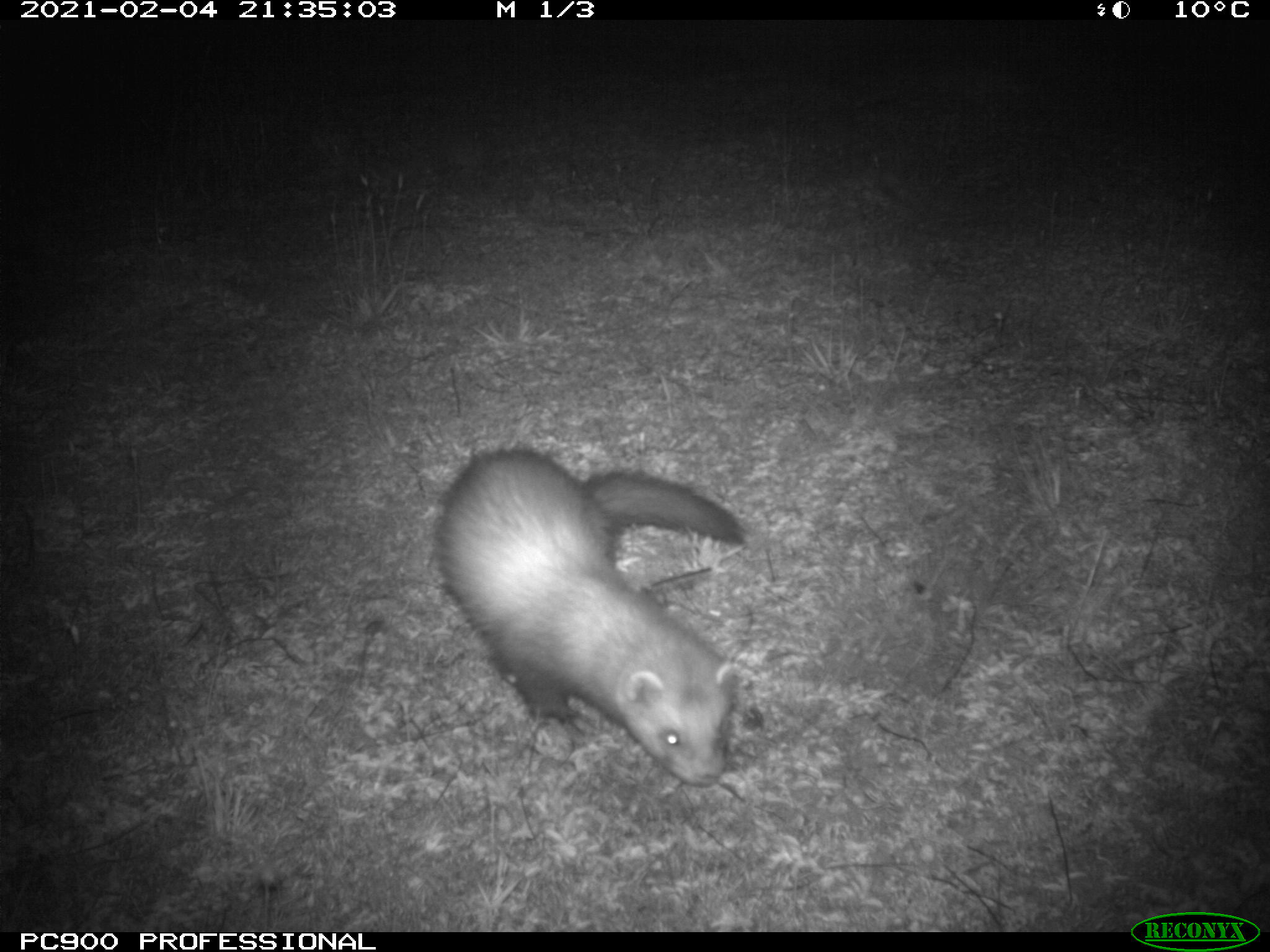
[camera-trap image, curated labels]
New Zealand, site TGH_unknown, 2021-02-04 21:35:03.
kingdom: Animalia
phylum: Chordata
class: Mammalia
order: Carnivora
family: Mustelidae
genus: Mustela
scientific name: Mustela furo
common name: ferret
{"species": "ferret (Mustela furo)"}